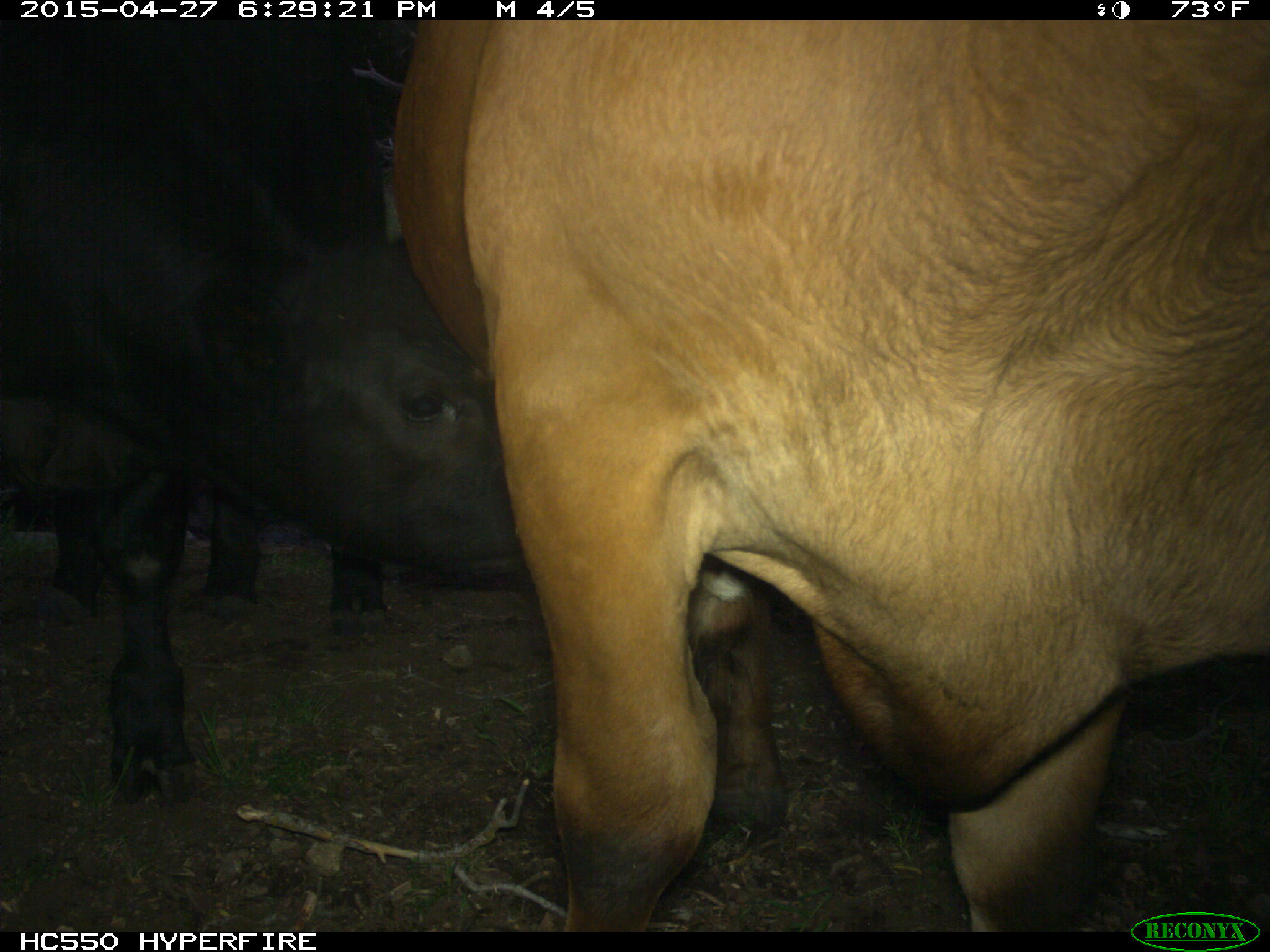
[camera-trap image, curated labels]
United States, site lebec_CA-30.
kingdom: Animalia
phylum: Chordata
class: Mammalia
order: Artiodactyla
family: Bovidae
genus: Bos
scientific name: Bos taurus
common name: domestic cow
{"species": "Bos taurus (domestic cow)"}